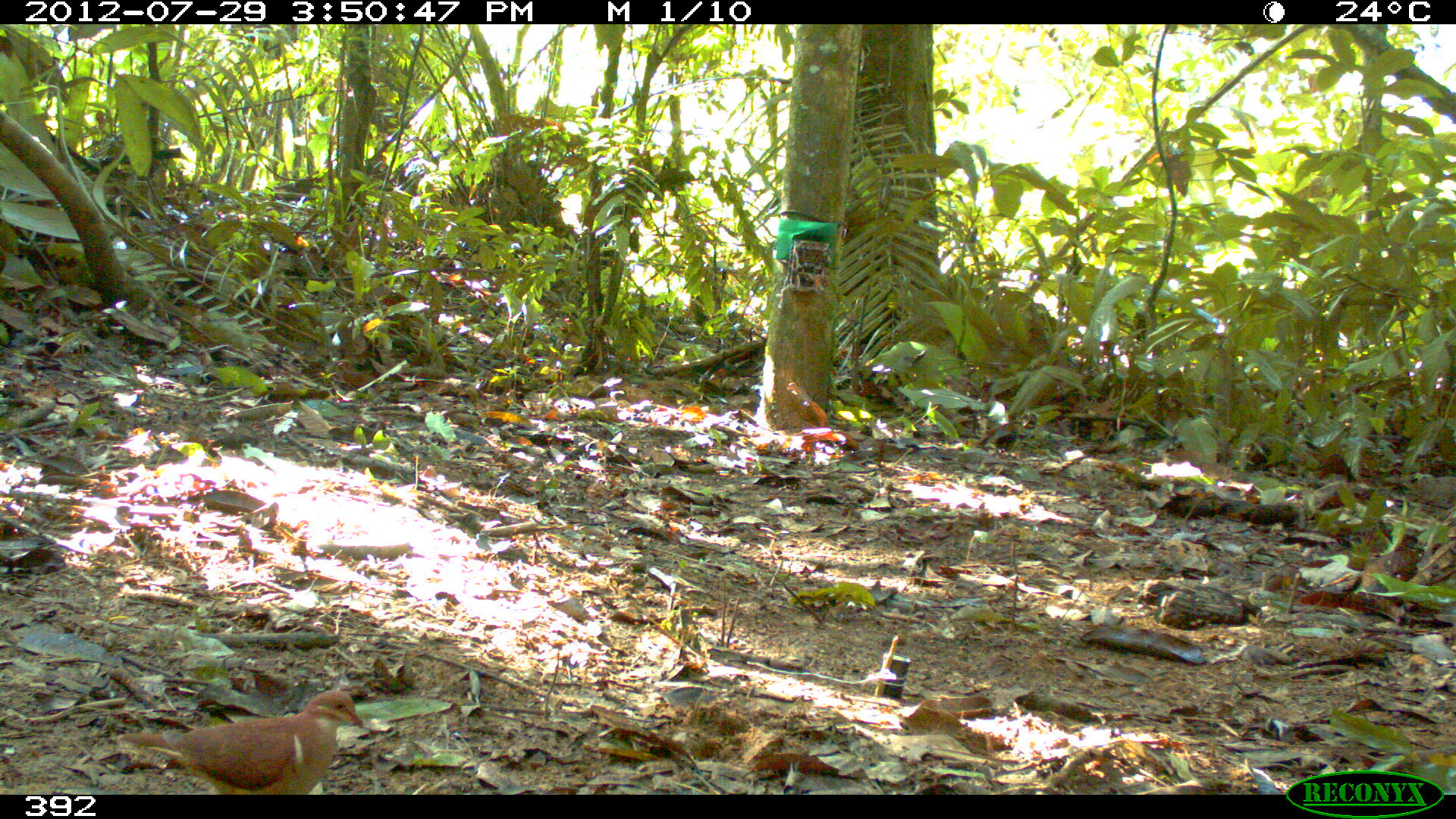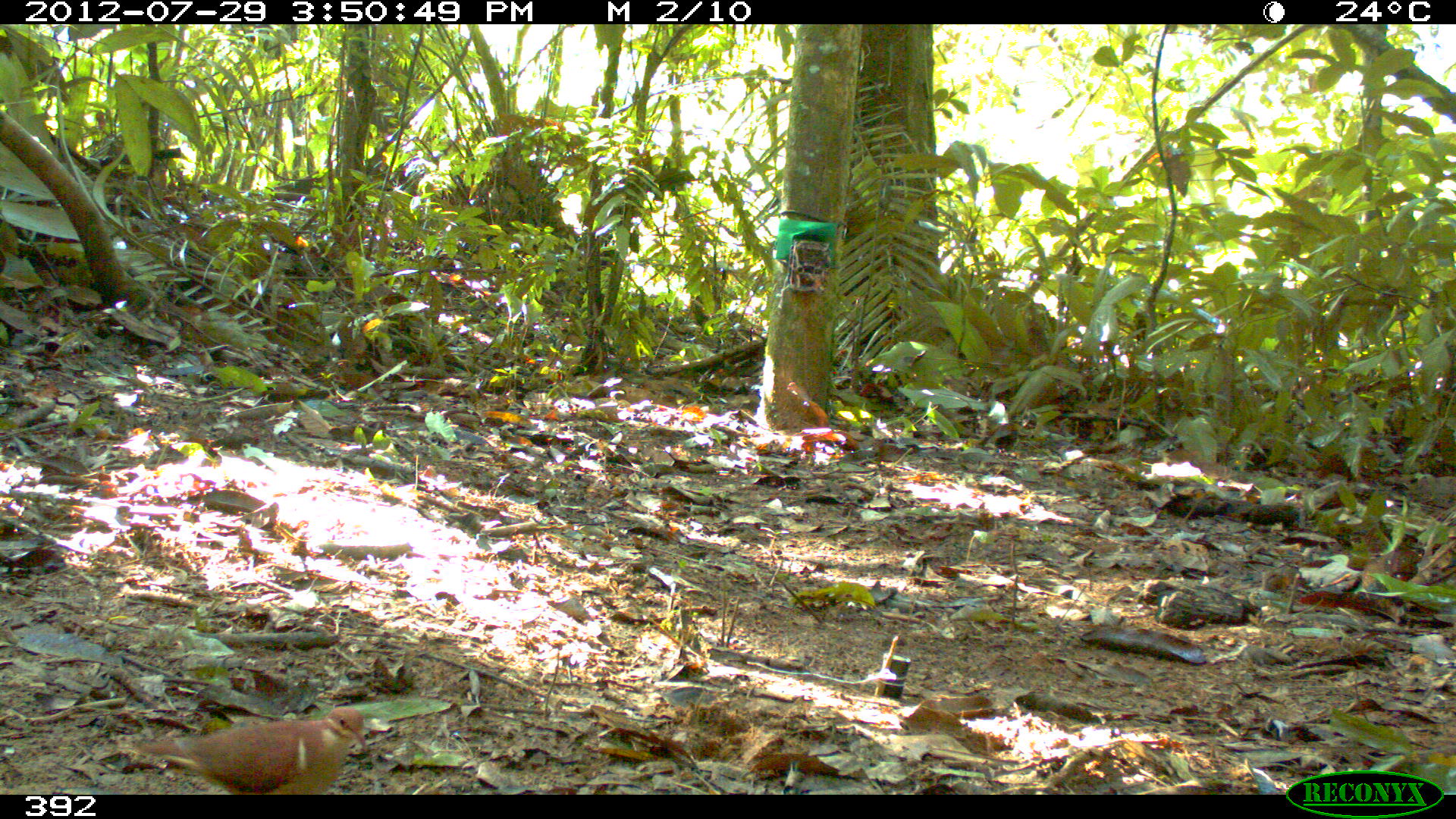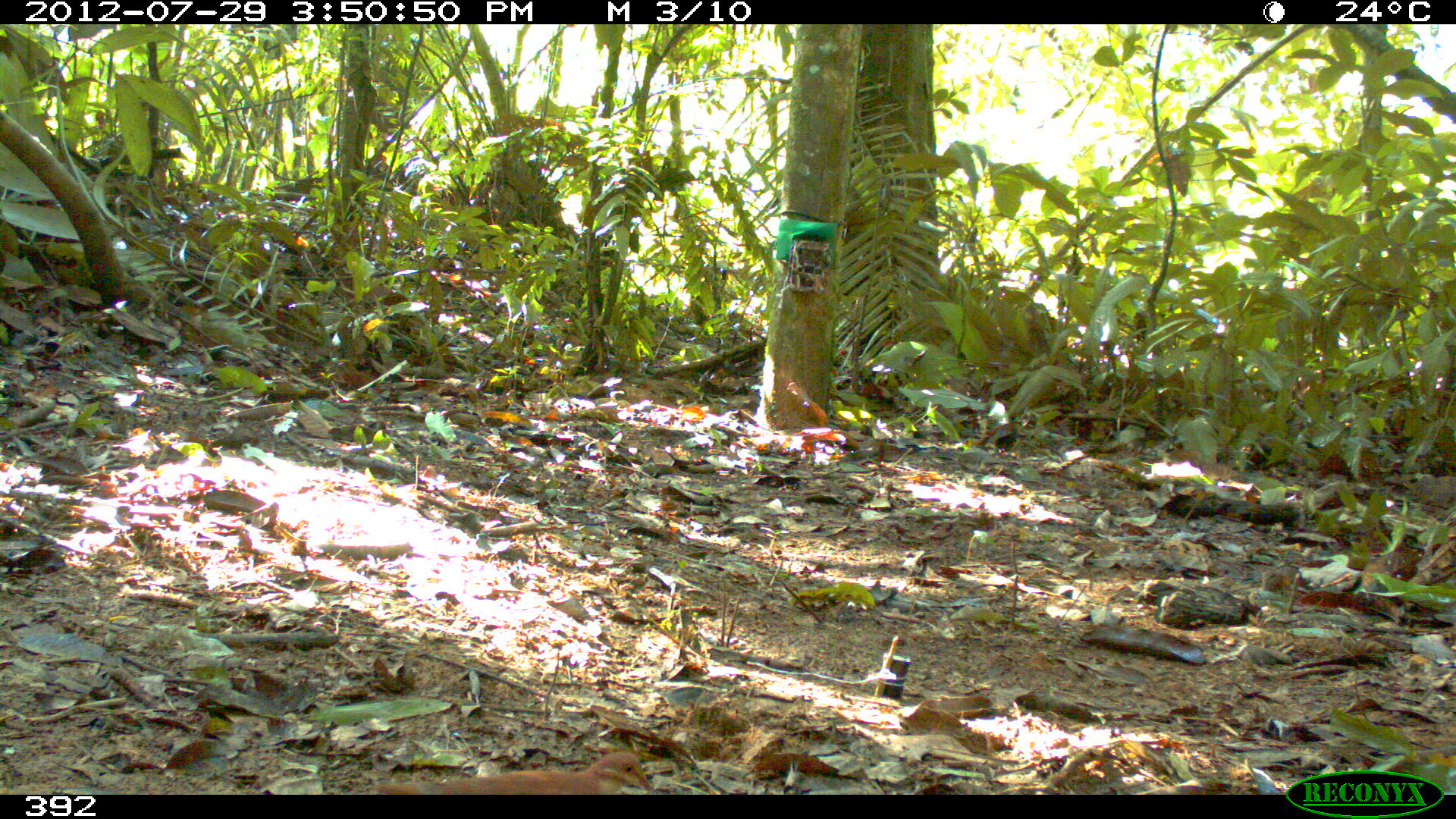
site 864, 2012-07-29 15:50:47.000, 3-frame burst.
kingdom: Animalia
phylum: Chordata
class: Aves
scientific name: Aves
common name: bird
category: unknown bird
Unknown bird (bird) (Aves).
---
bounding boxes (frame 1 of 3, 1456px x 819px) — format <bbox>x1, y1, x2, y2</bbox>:
unknown bird: <bbox>117, 691, 364, 794</bbox>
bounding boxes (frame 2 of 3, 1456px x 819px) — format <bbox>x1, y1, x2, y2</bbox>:
unknown bird: <bbox>141, 706, 366, 794</bbox>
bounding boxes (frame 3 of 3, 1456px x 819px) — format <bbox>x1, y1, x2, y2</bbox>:
unknown bird: <bbox>375, 751, 649, 794</bbox>